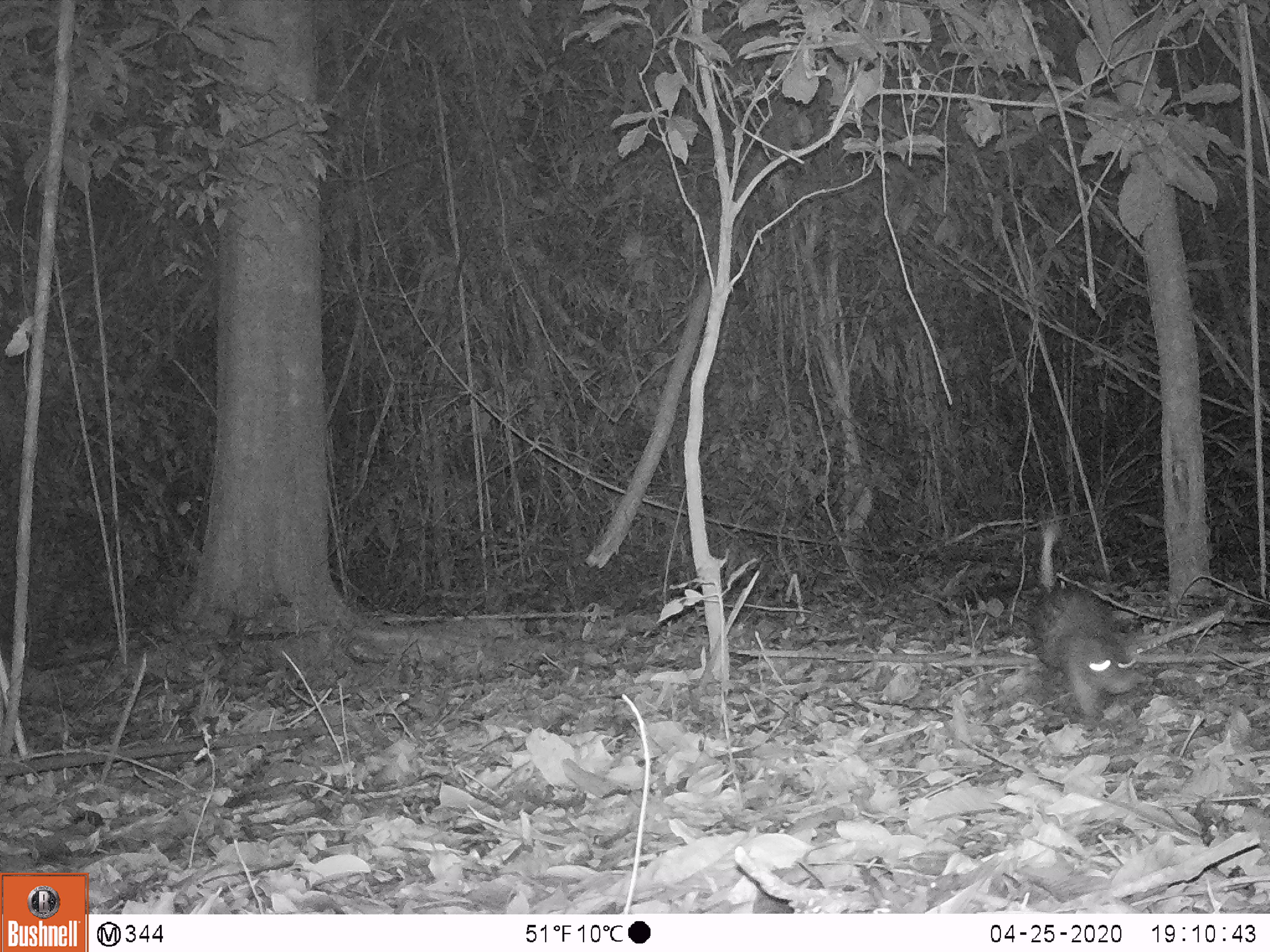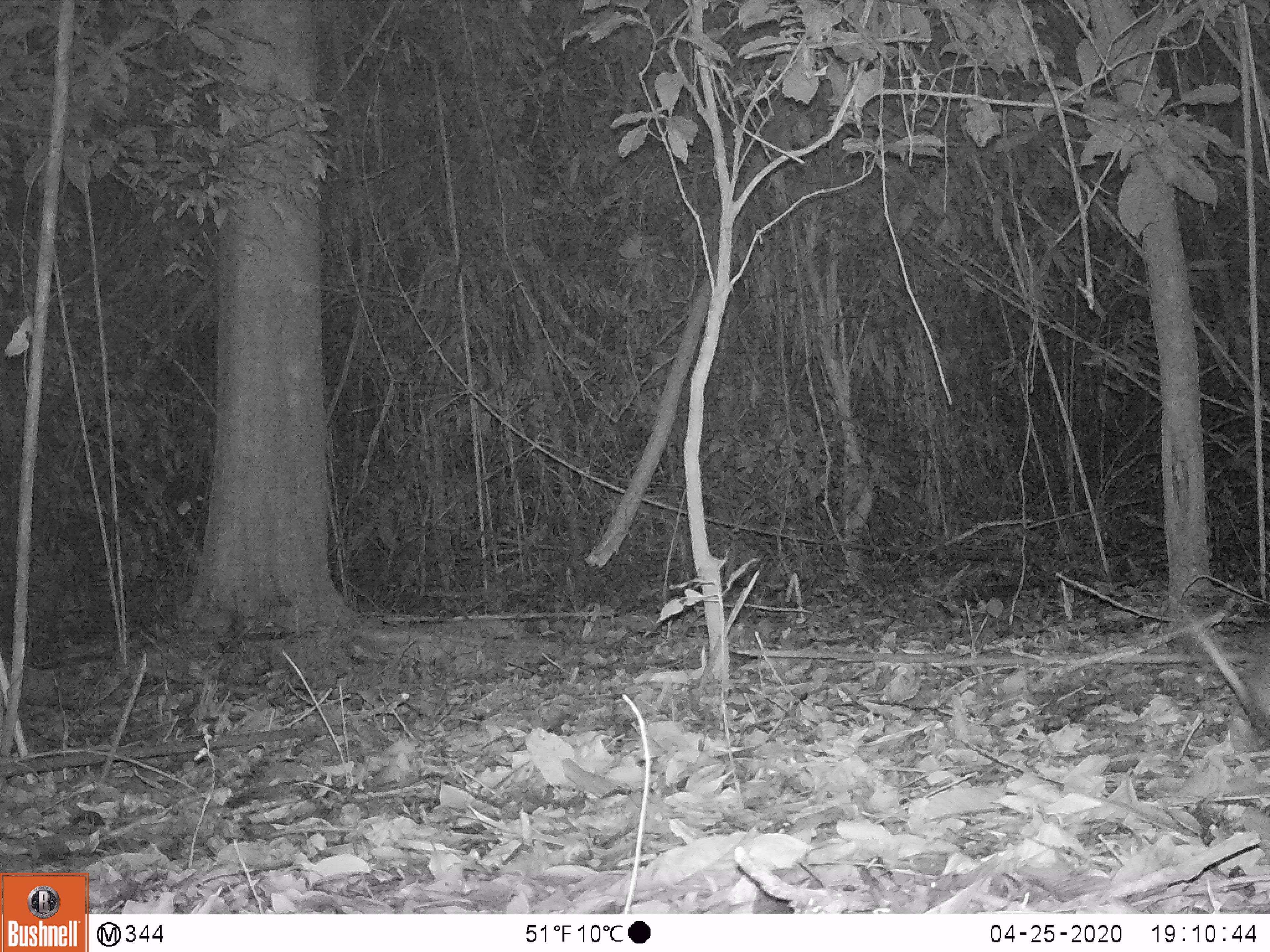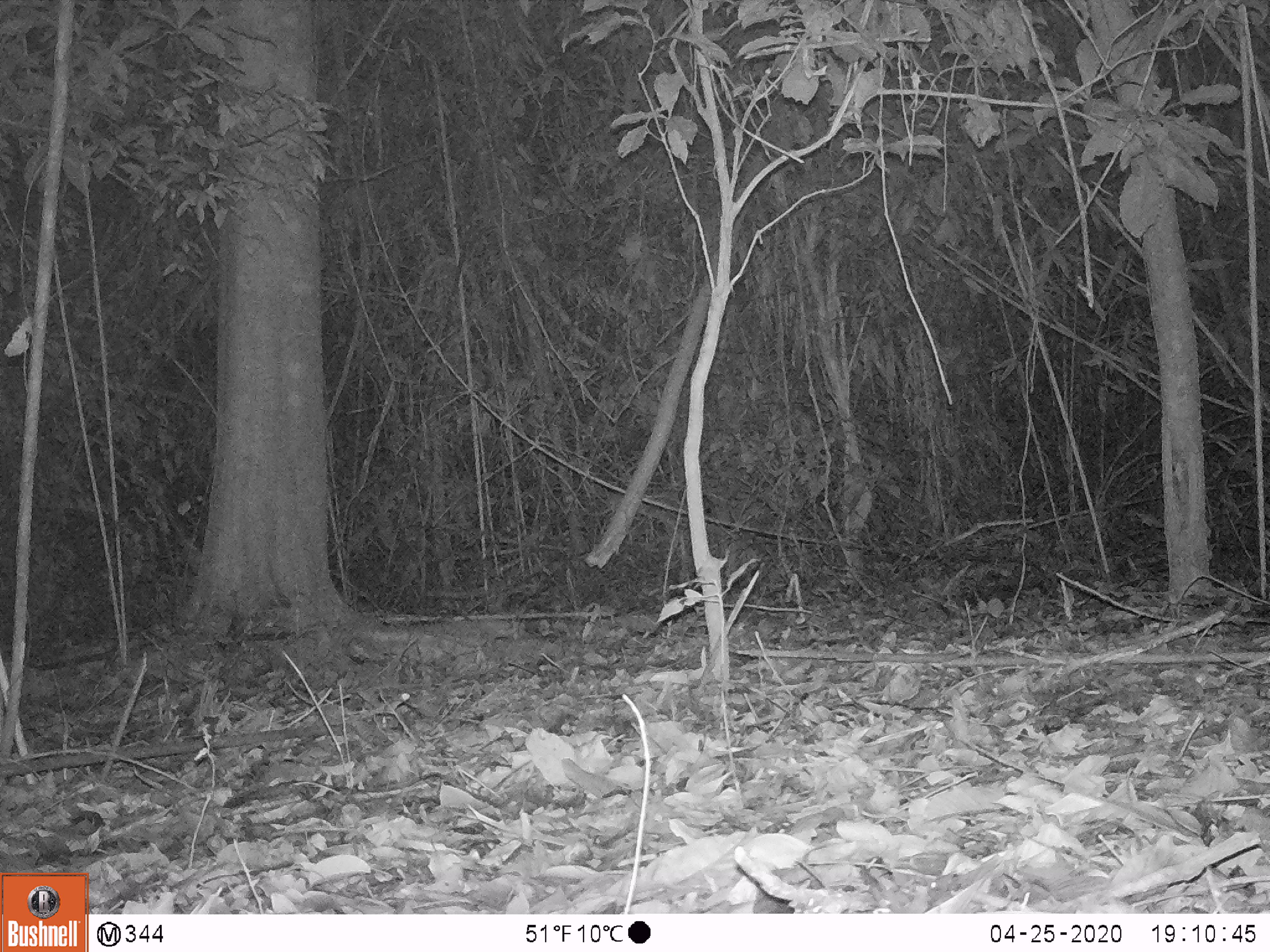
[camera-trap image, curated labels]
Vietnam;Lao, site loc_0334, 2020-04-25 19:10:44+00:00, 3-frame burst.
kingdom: Animalia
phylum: Chordata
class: Mammalia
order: Rodentia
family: Hystricidae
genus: Atherurus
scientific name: Atherurus macrourus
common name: asiatic brush-tailed porcupine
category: asiatic brush tailed porcupine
Asiatic brush tailed porcupine (asiatic brush-tailed porcupine) (Atherurus macrourus). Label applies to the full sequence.